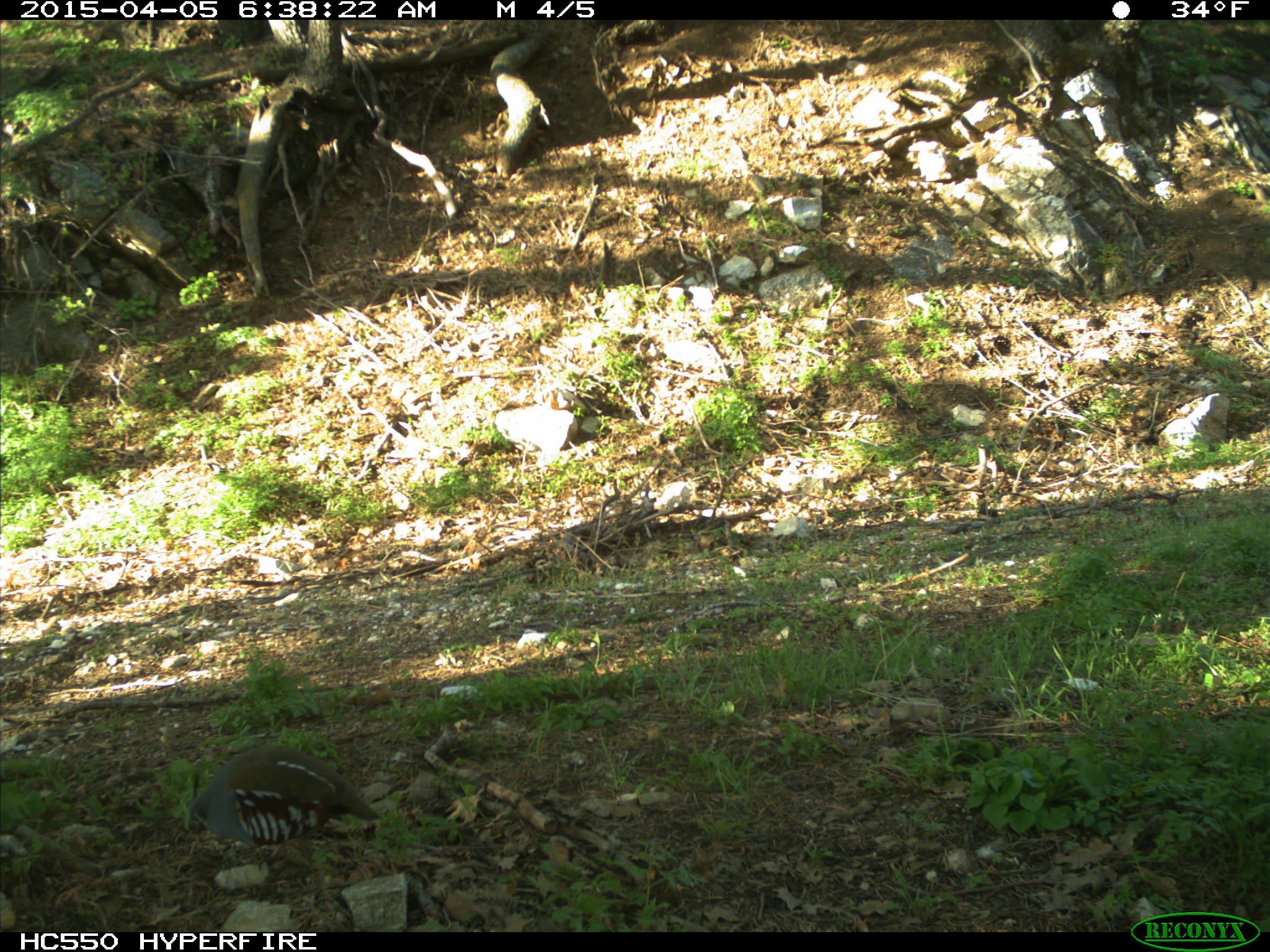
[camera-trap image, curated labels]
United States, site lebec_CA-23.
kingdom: Animalia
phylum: Chordata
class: Aves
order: Galliformes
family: Odontophoridae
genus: Callipepla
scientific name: Callipepla californica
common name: california quail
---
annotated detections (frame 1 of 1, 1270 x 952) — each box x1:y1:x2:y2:
animal: 188:744:383:871